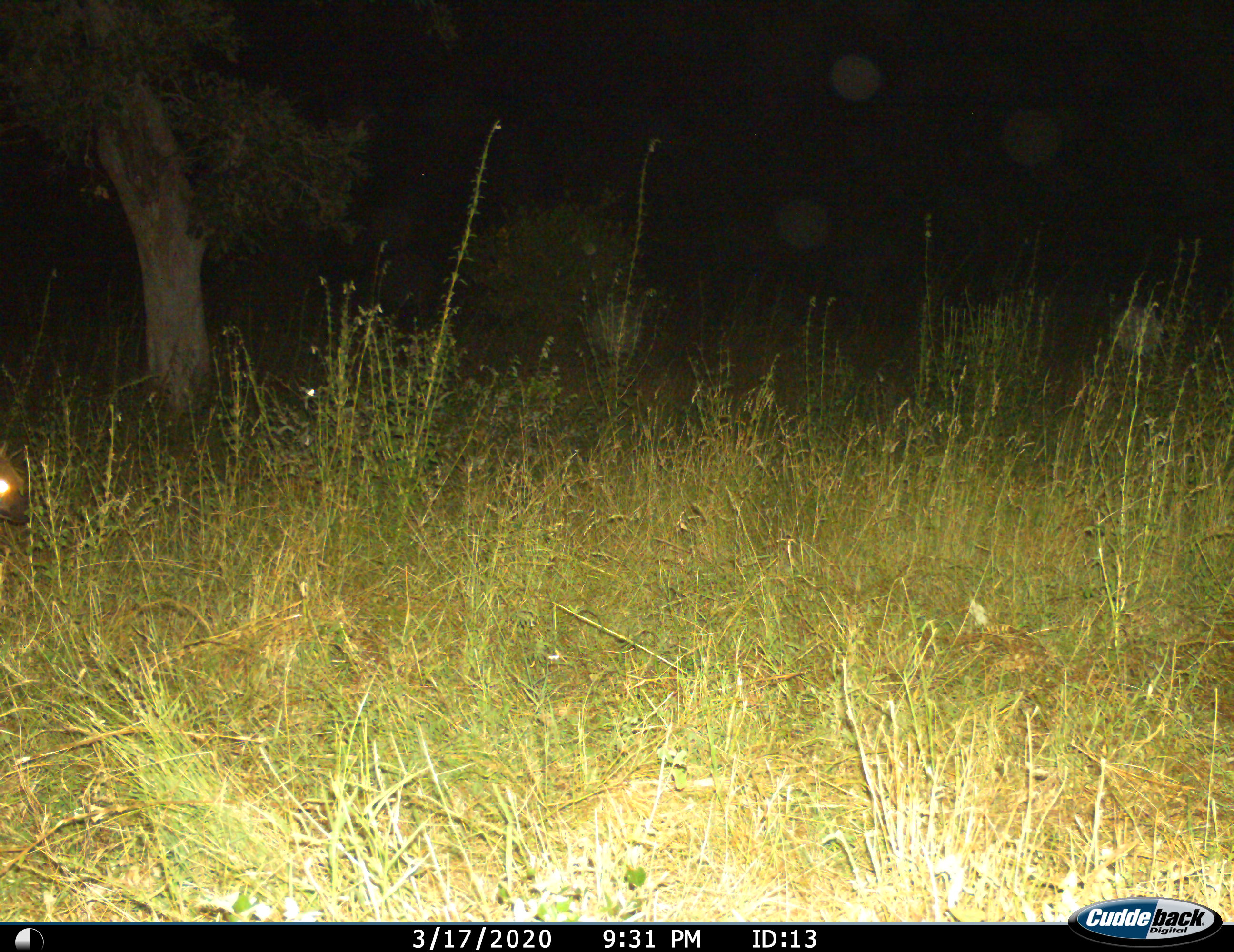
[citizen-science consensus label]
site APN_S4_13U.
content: unidentified animal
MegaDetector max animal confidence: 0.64